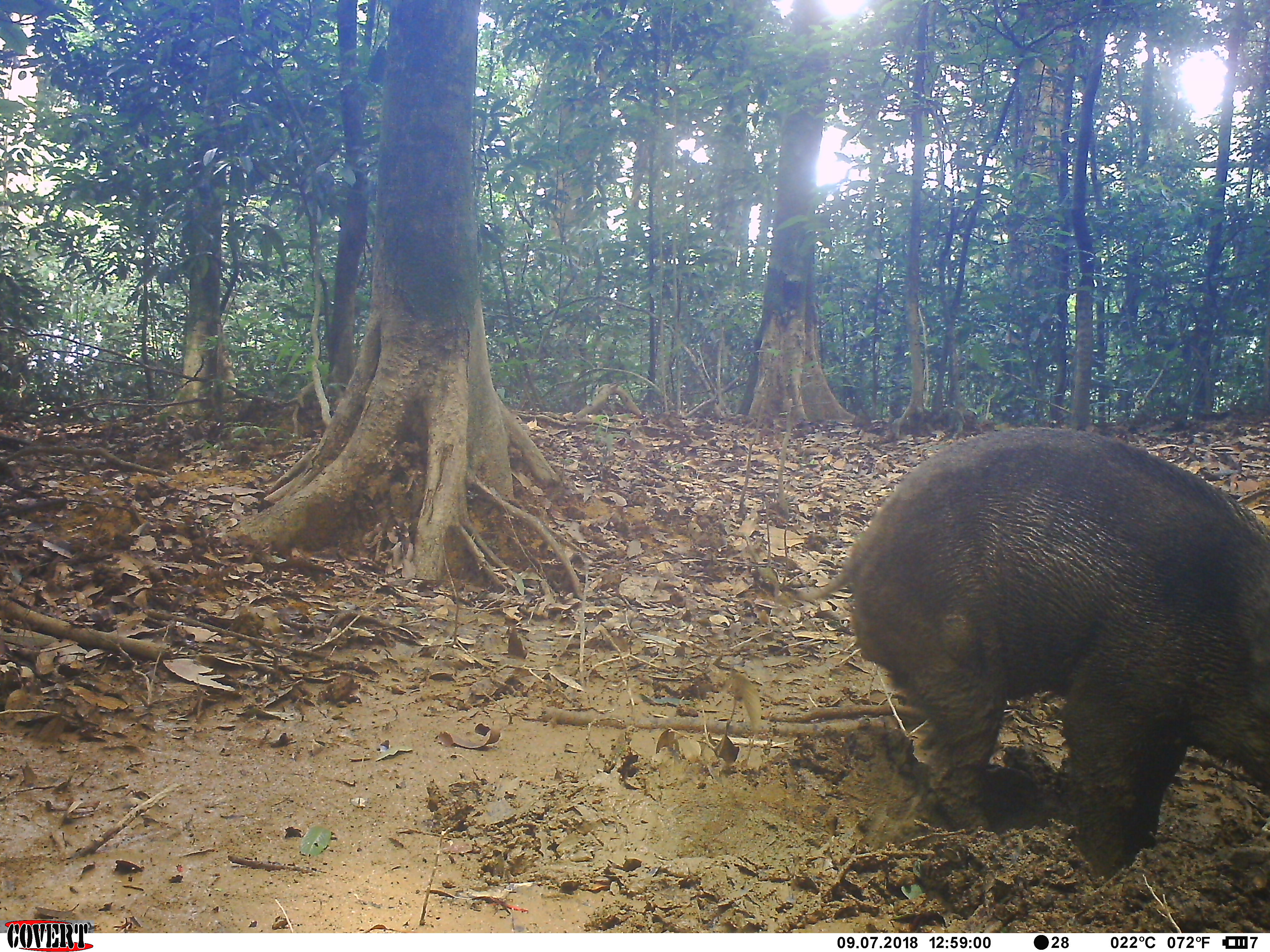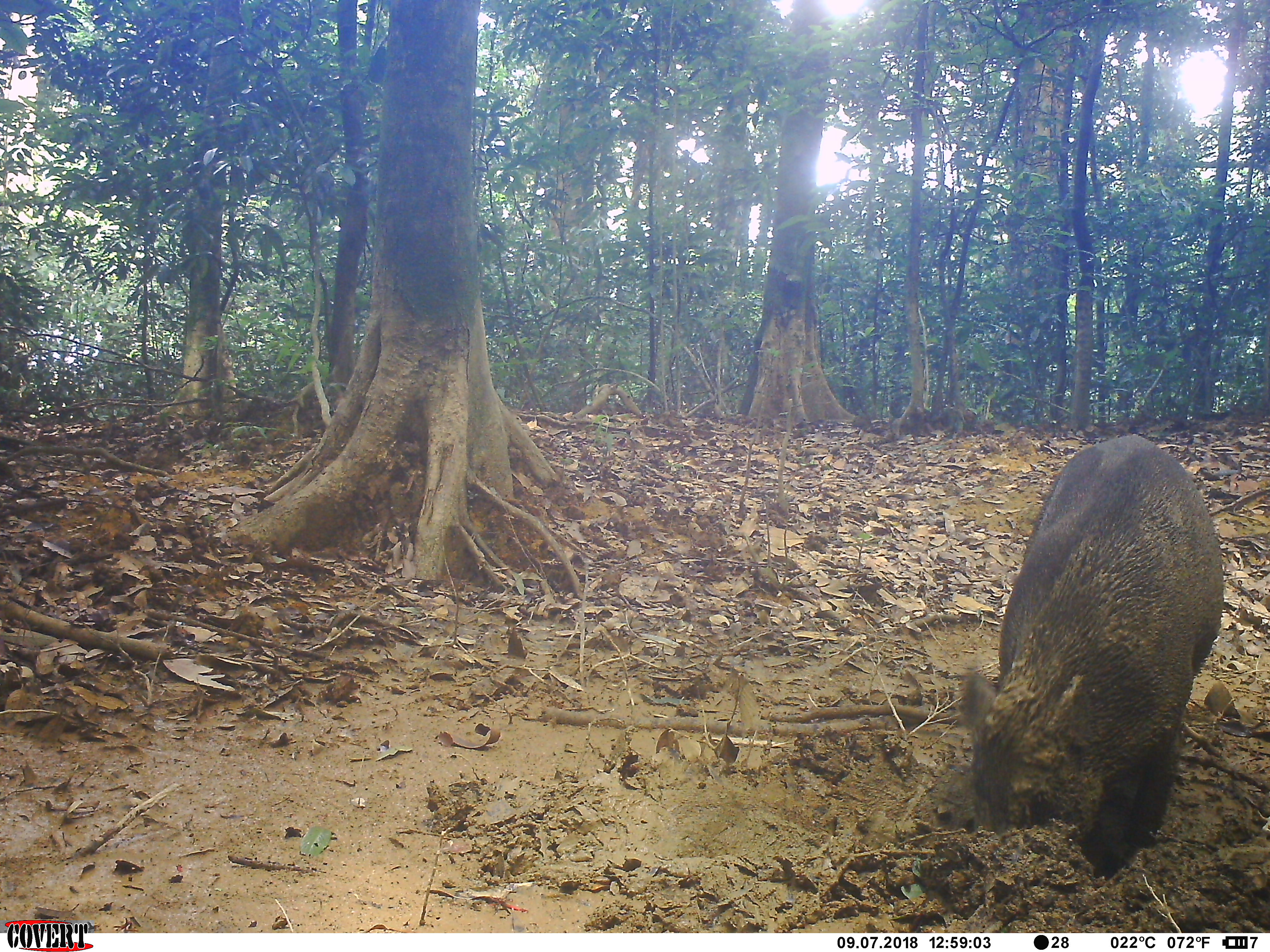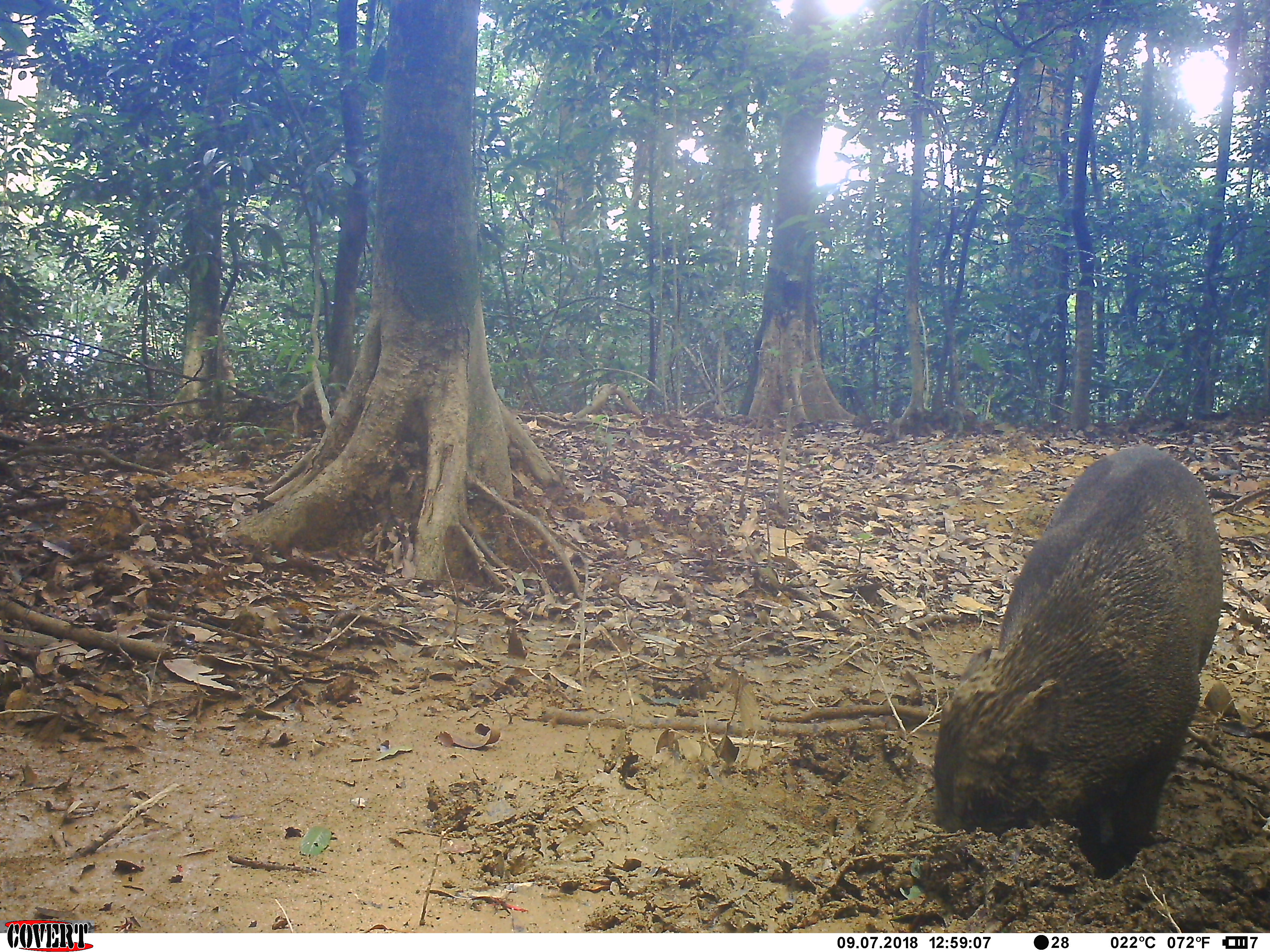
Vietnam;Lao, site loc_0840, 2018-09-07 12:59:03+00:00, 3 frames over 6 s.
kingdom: Animalia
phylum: Chordata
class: Mammalia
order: Artiodactyla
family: Suidae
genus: Sus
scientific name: Sus scrofa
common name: eurasian wild pig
Eurasian wild pig (Sus scrofa). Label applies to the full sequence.